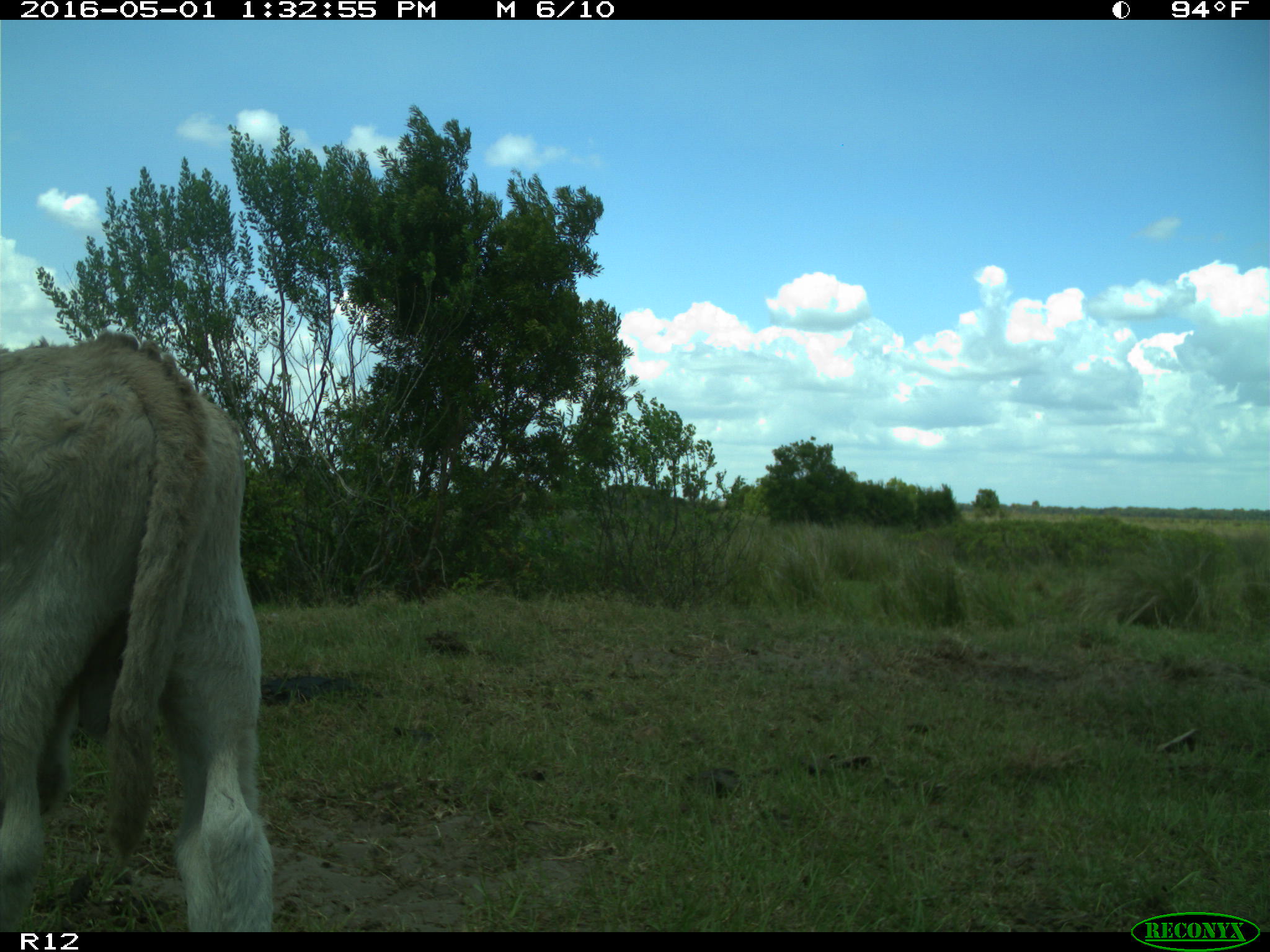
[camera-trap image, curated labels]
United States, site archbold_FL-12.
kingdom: Animalia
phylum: Chordata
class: Mammalia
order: Artiodactyla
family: Bovidae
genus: Bos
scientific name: Bos taurus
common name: domestic cow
Bos taurus (domestic cow).